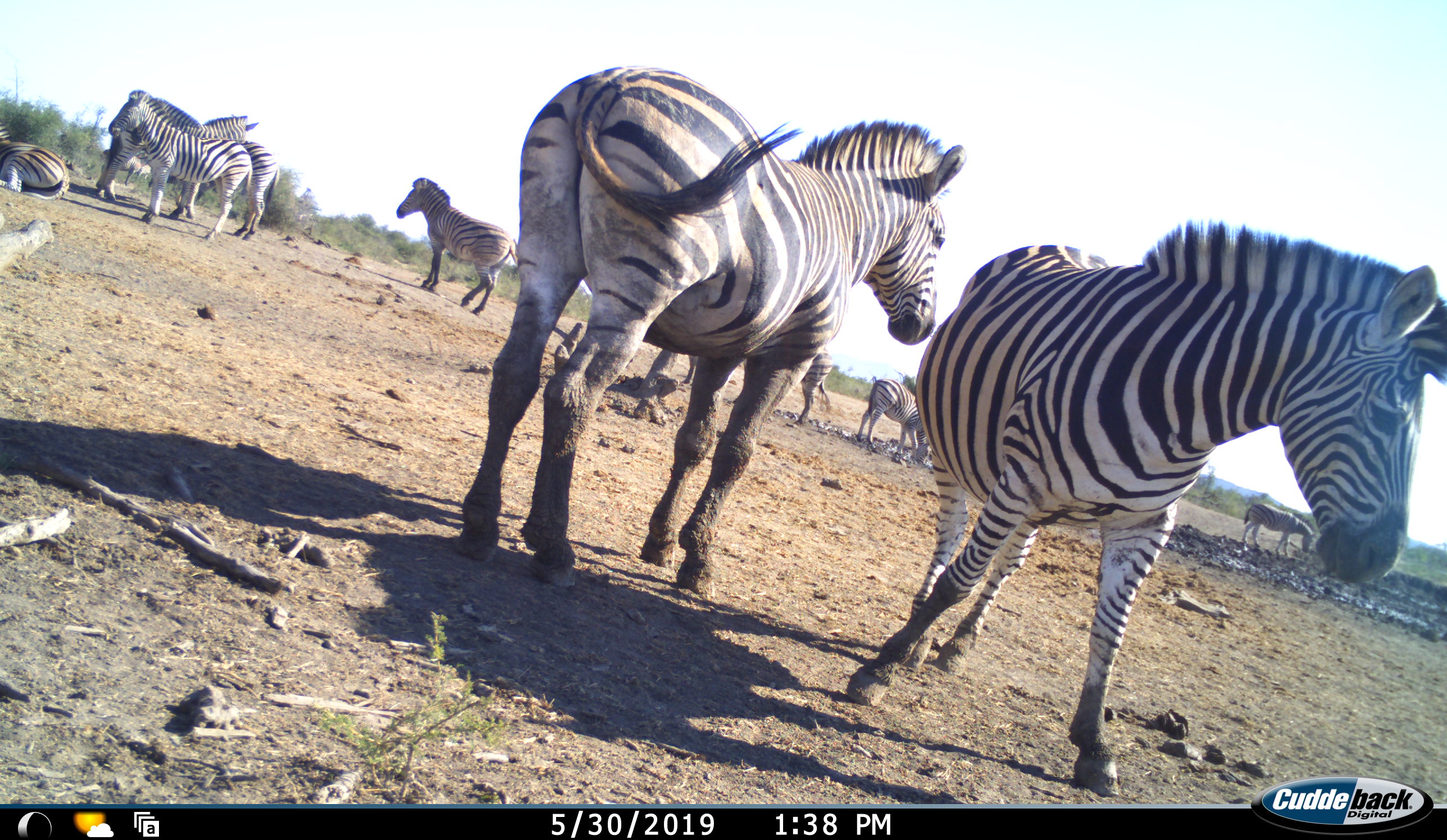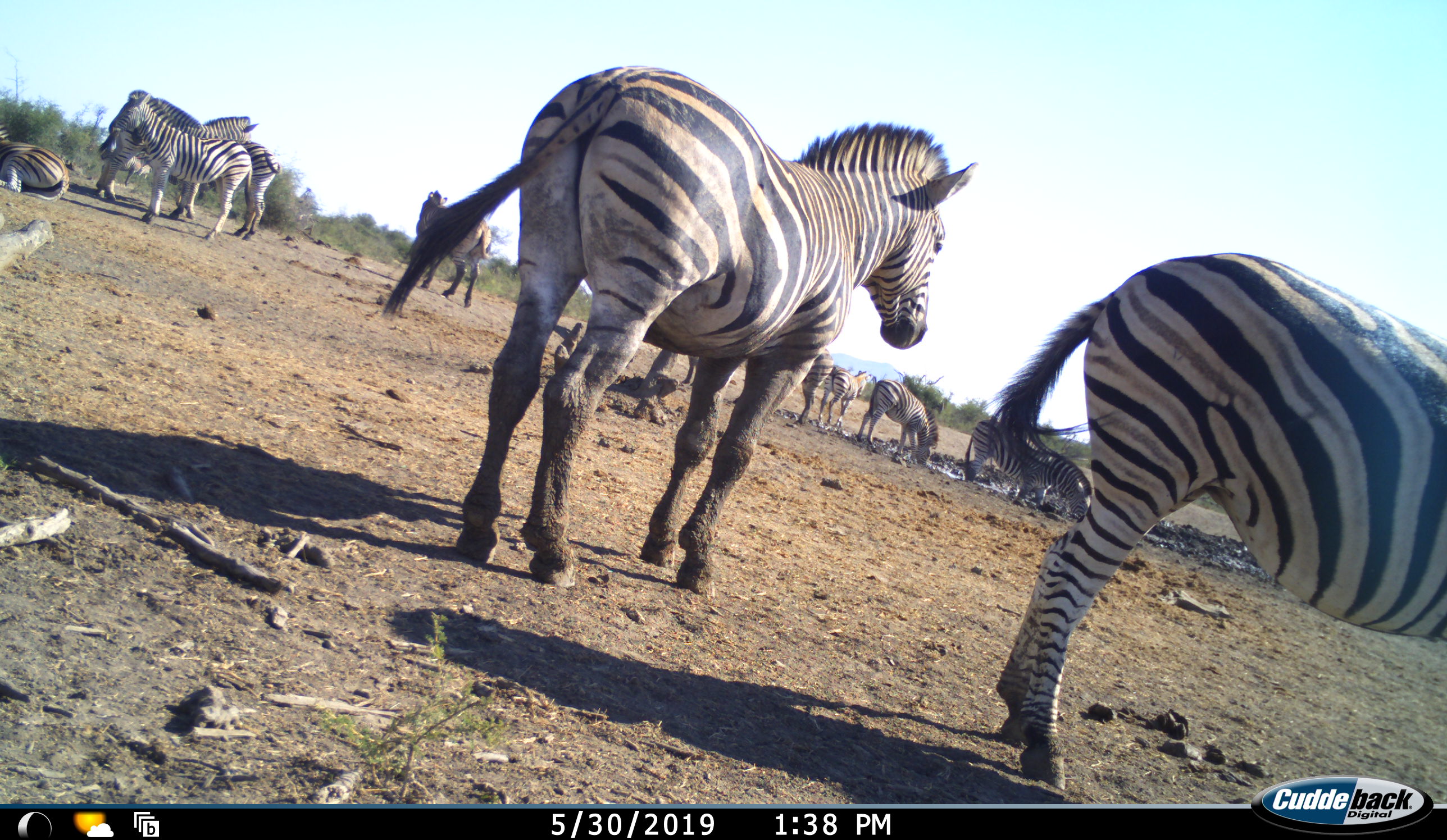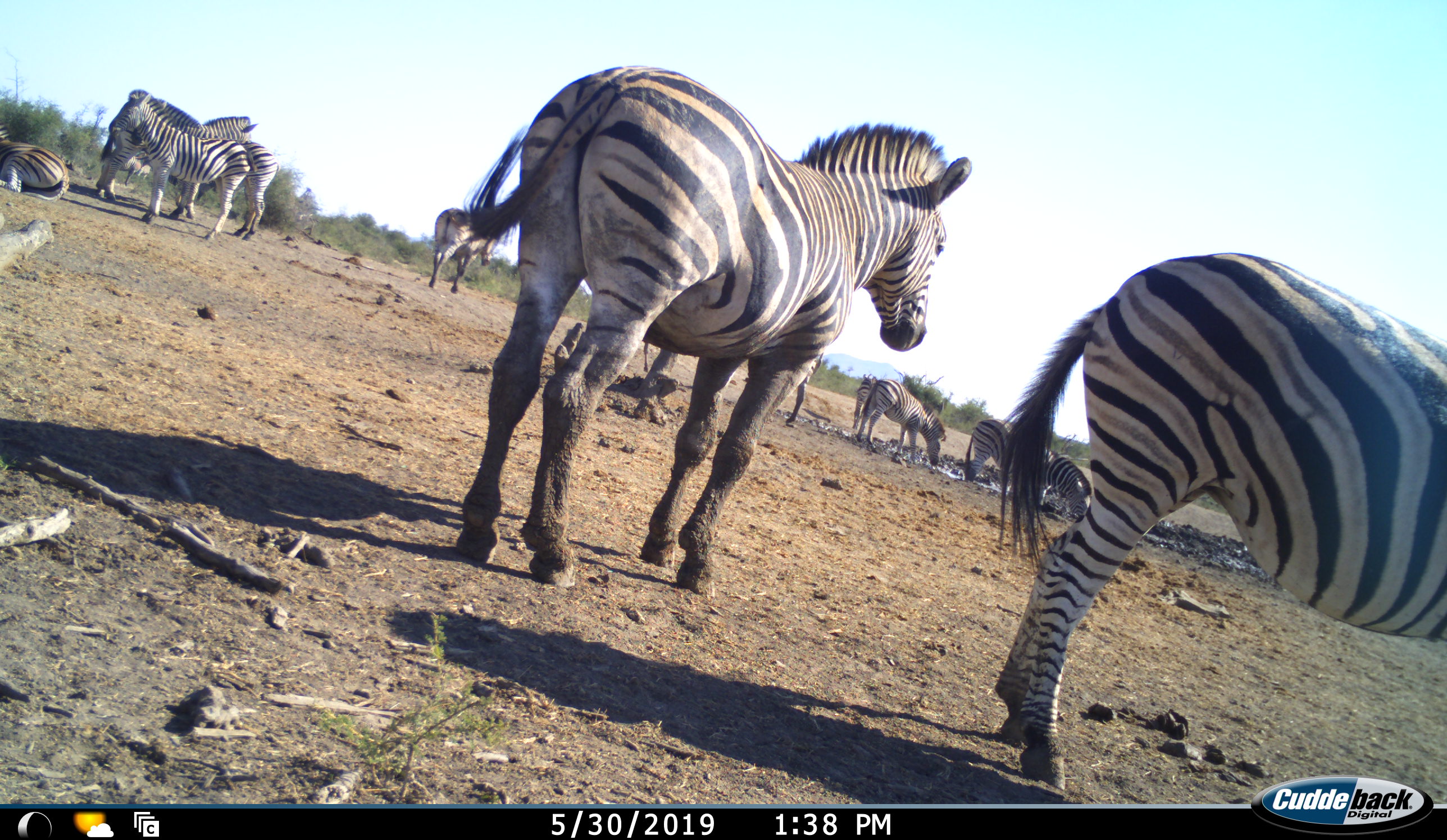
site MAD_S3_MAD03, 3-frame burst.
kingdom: Animalia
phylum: Chordata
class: Mammalia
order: Perissodactyla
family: Equidae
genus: Equus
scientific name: Equus quagga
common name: plains zebra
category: zebraplains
Zebraplains (plains zebra) (Equus quagga), count 11-50. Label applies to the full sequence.